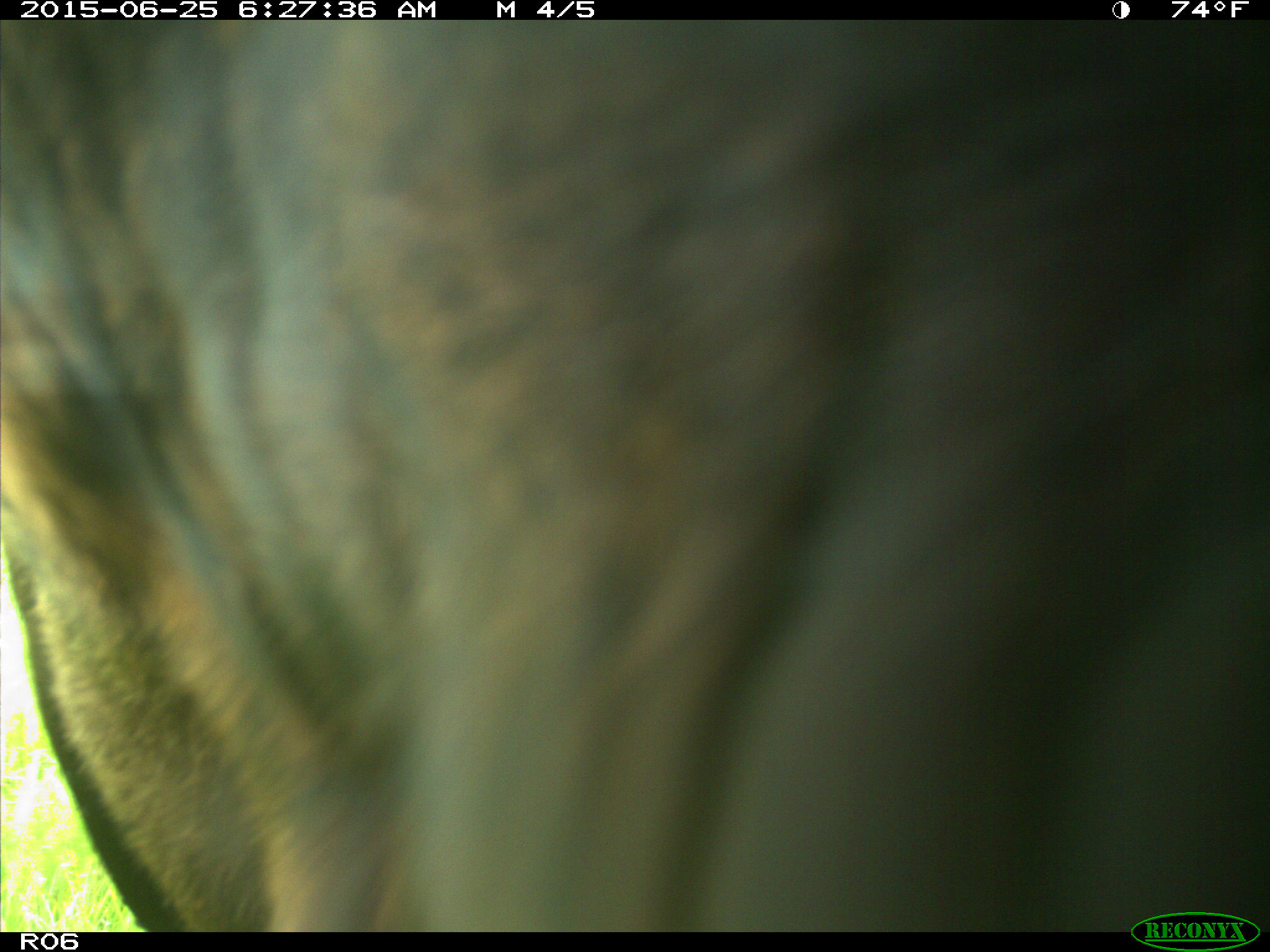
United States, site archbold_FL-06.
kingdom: Animalia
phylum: Chordata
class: Mammalia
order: Artiodactyla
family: Bovidae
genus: Bos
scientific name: Bos taurus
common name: domestic cow